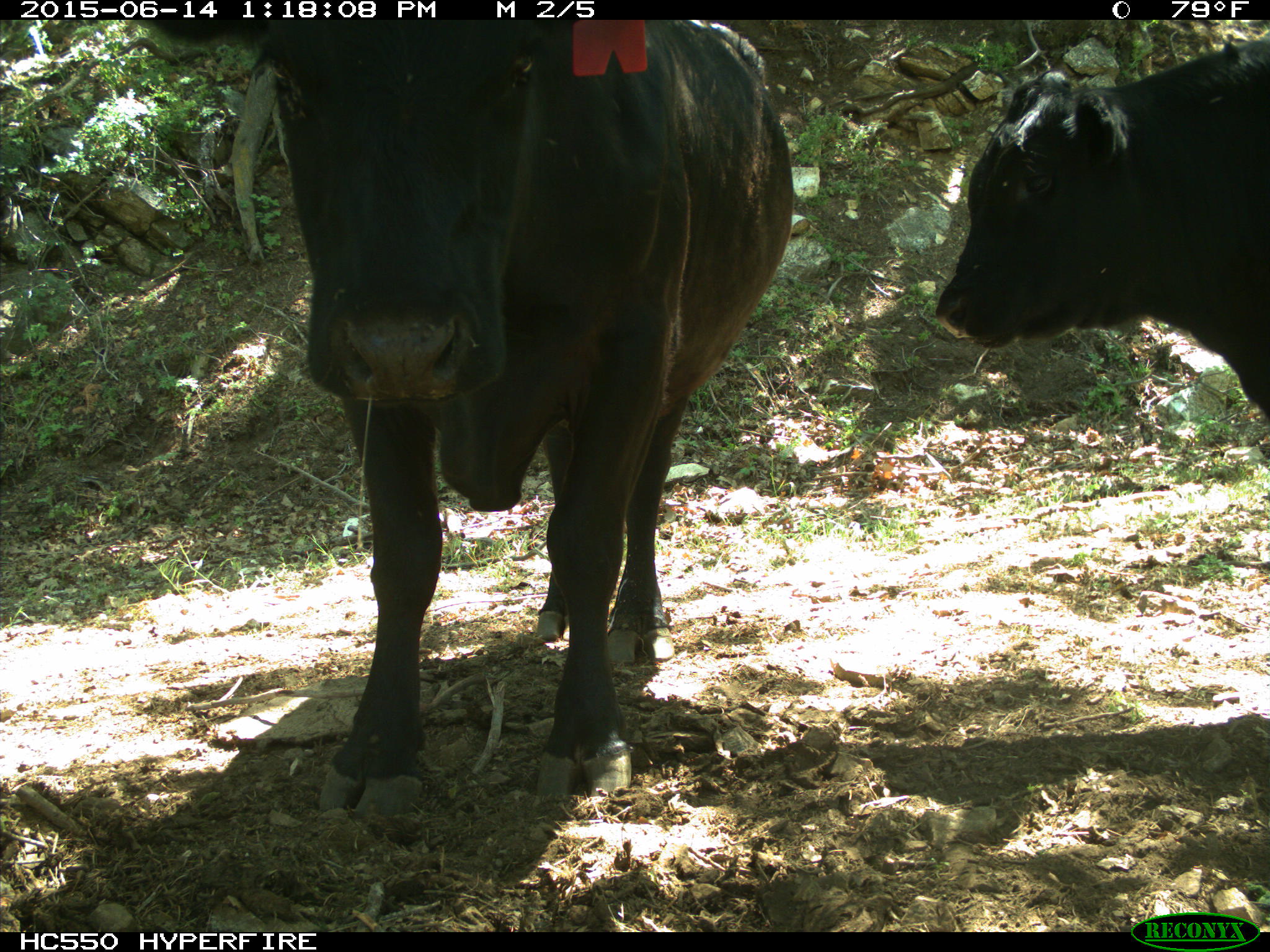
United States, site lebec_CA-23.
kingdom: Animalia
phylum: Chordata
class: Mammalia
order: Artiodactyla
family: Bovidae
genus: Bos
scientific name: Bos taurus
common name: domestic cow